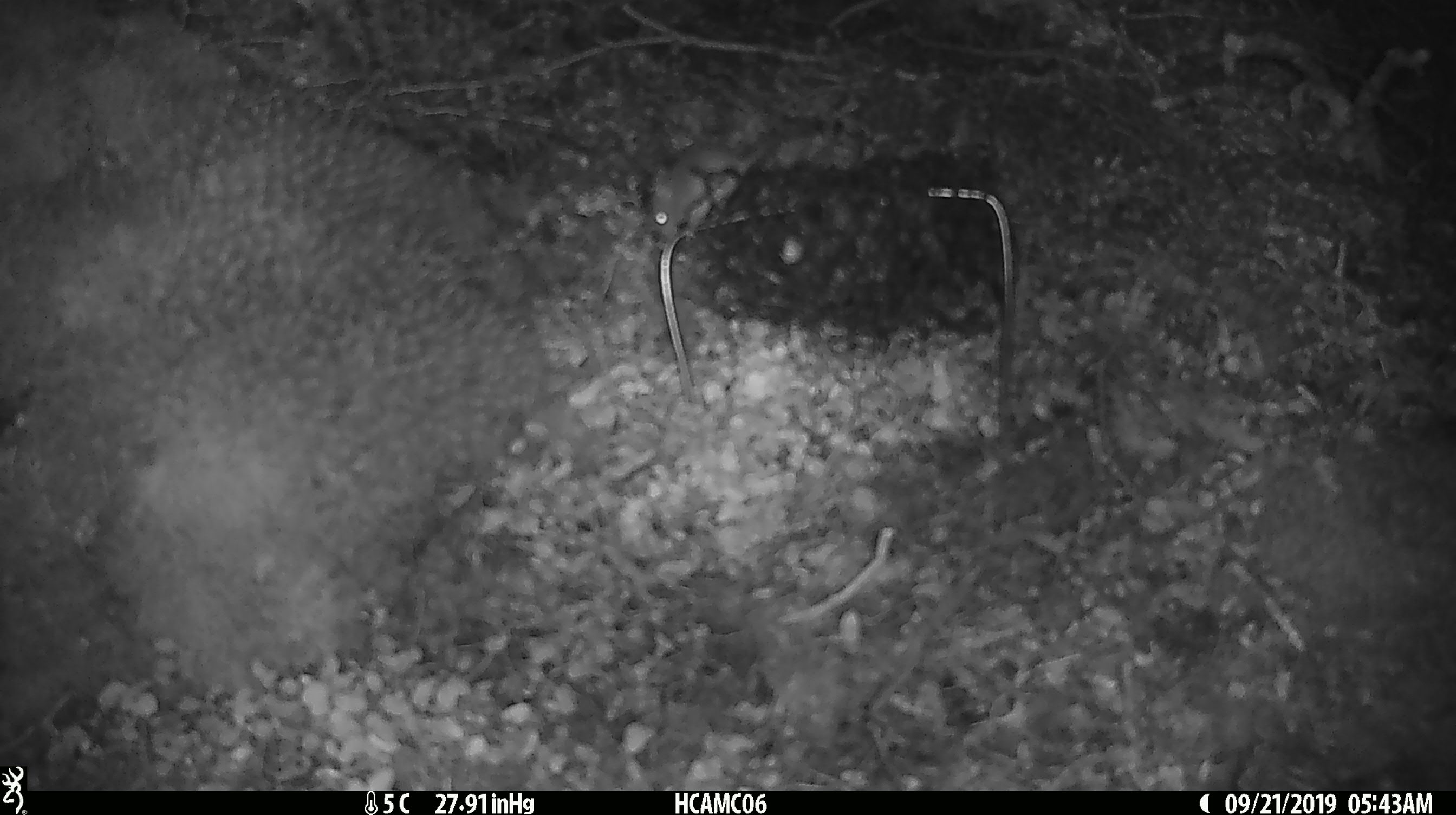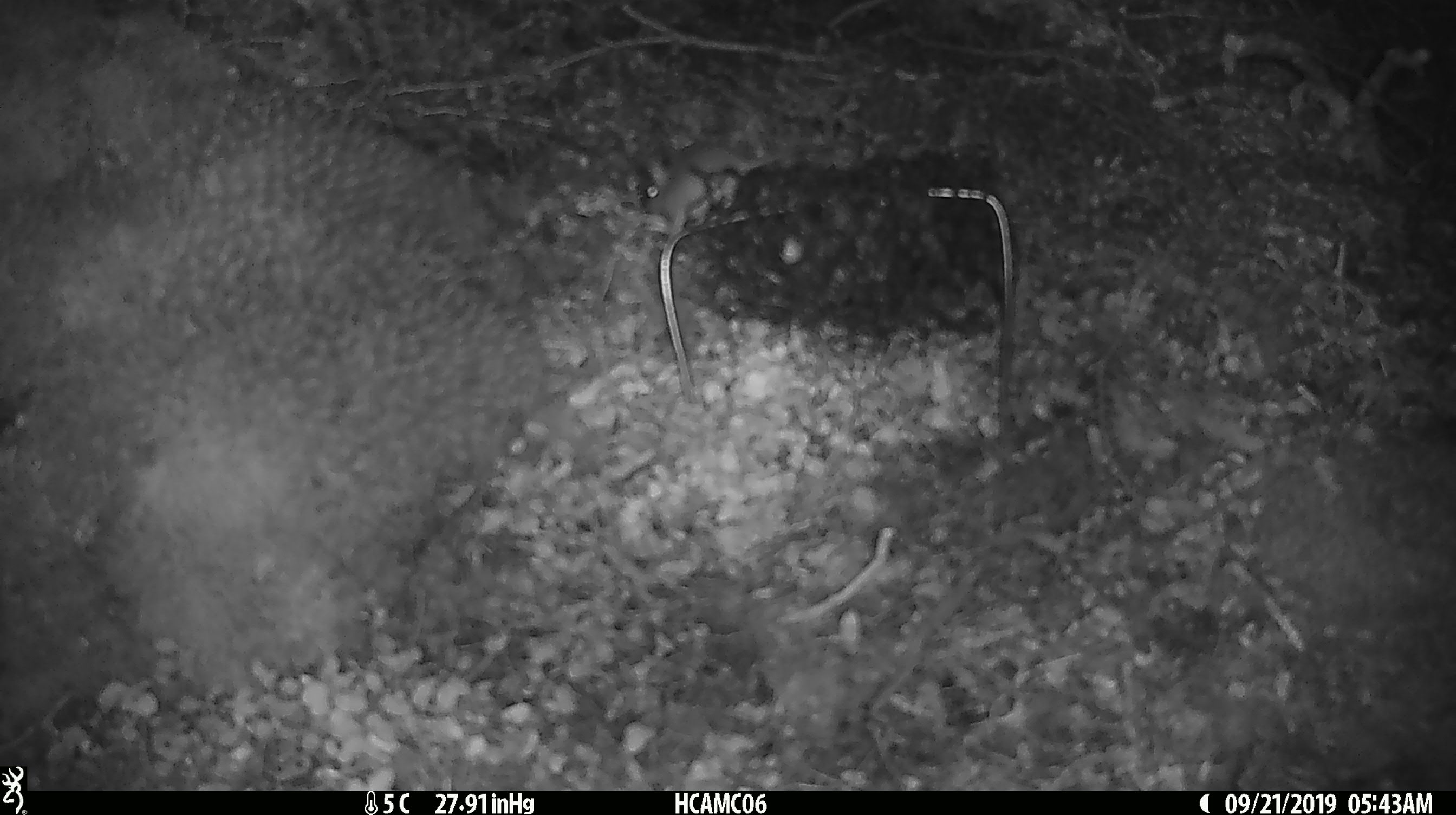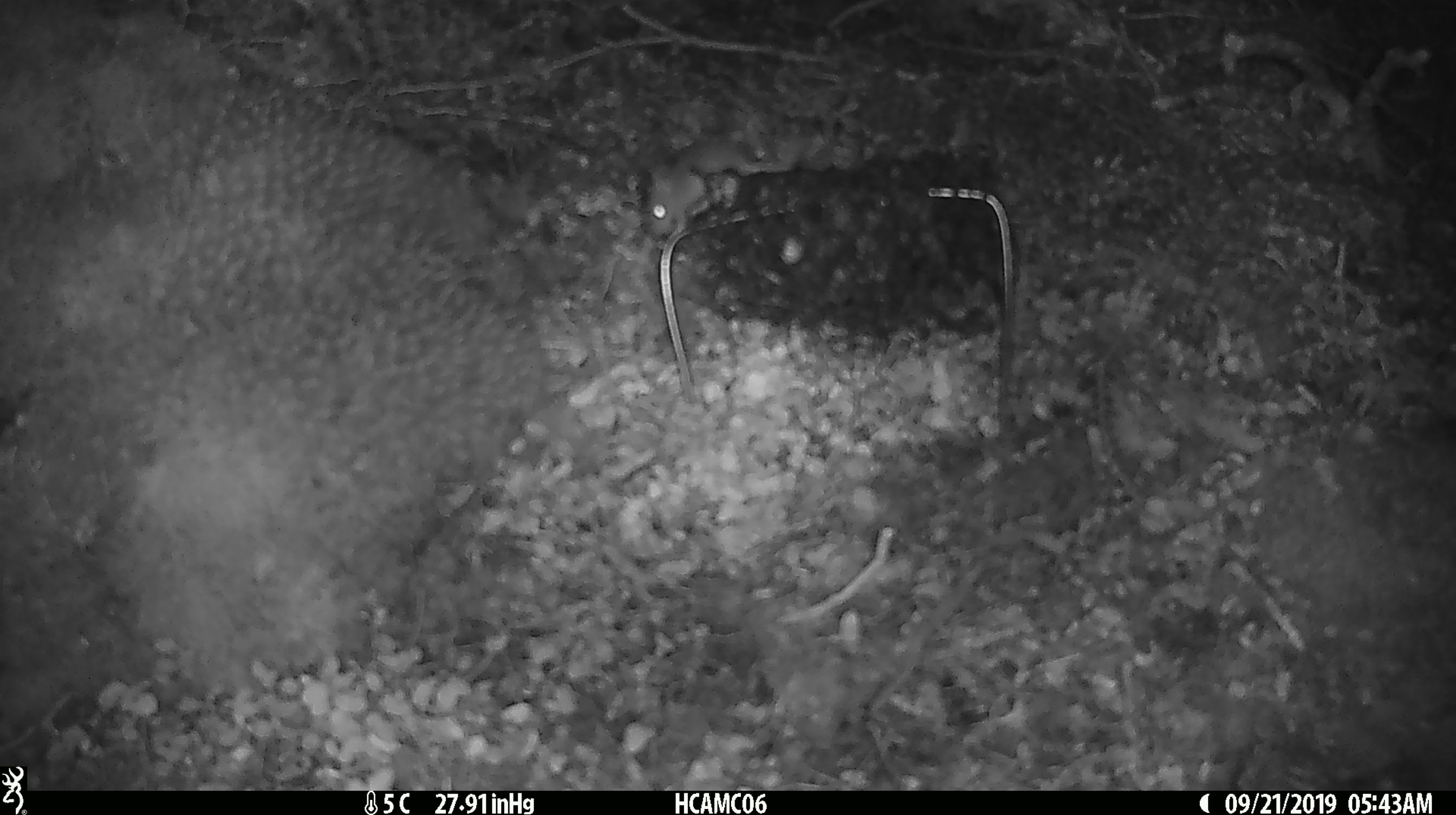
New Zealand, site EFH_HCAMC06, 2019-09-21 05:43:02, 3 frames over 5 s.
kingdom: Animalia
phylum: Chordata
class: Mammalia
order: Rodentia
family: Muridae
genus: Mus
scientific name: Mus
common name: mouse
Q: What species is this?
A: Mouse (Mus).